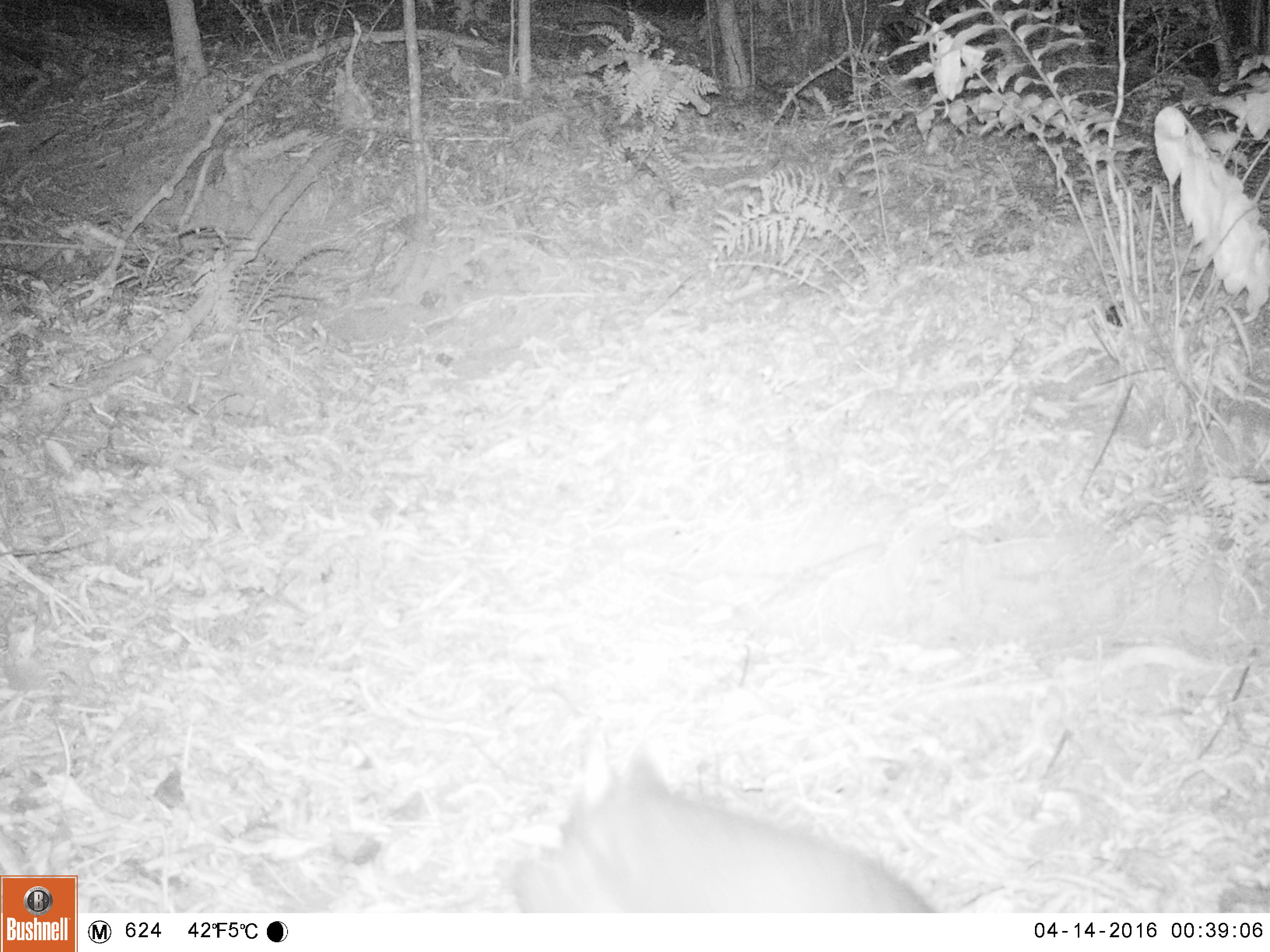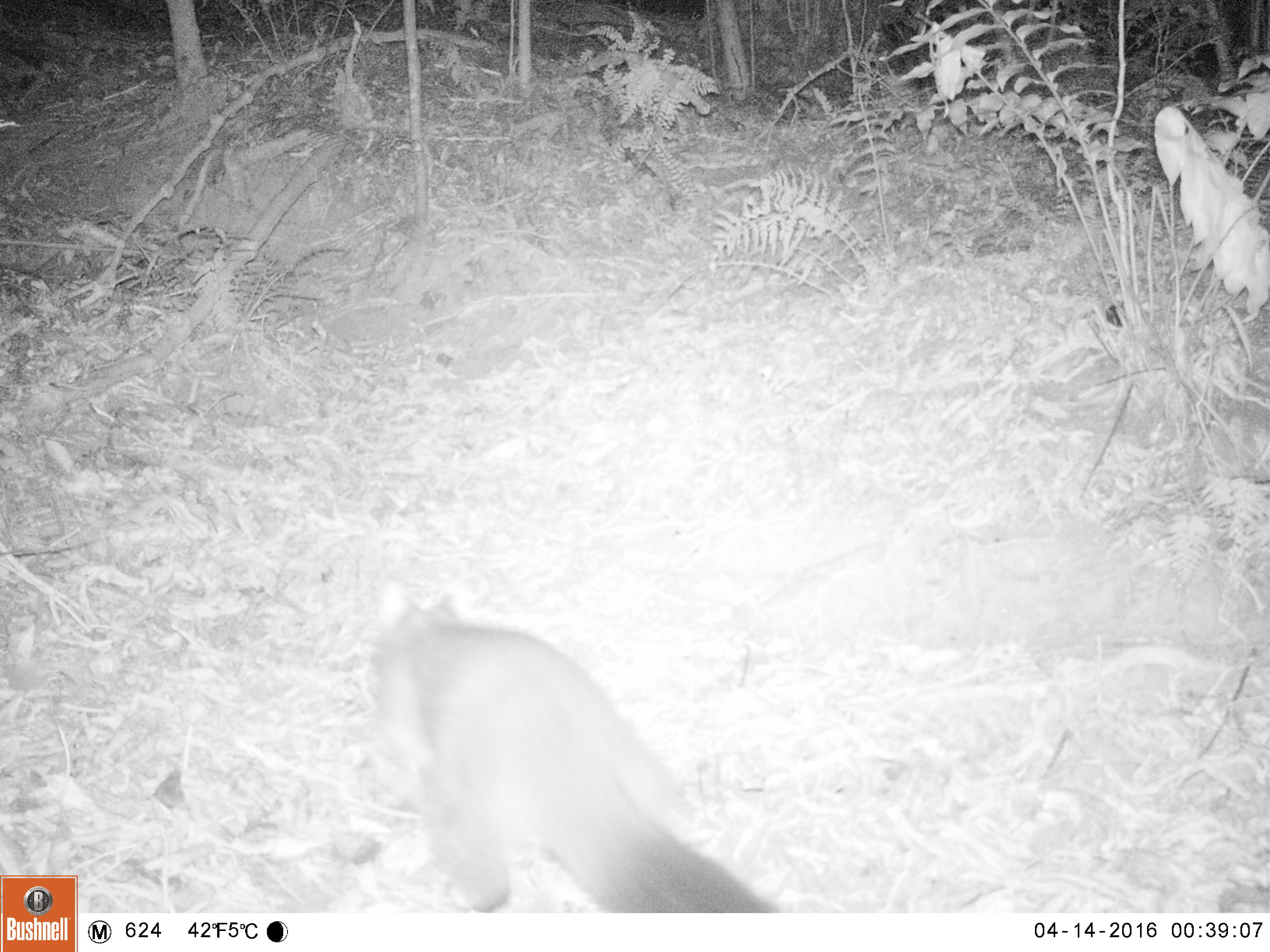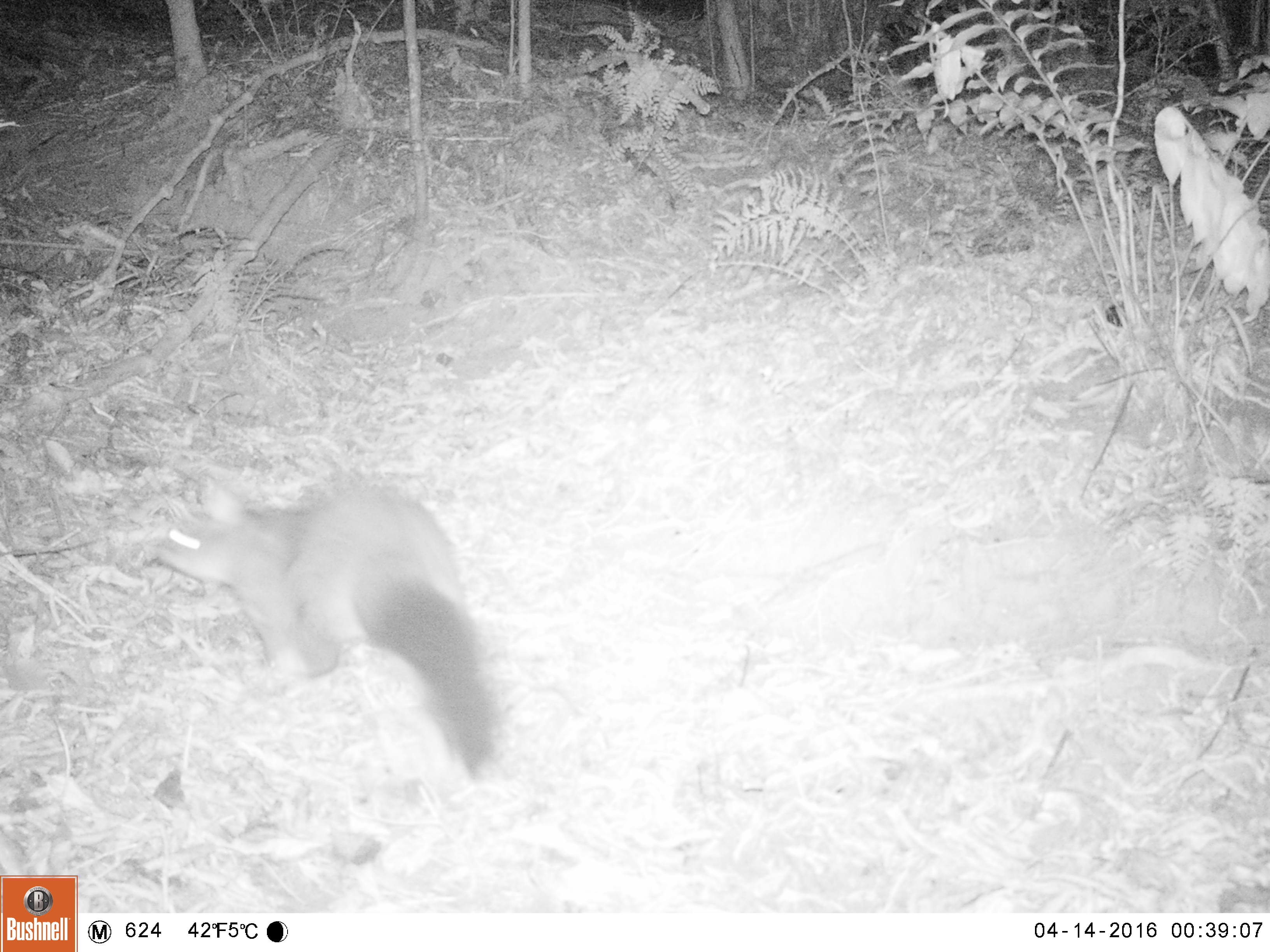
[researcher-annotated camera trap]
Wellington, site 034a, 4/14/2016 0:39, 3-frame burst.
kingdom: Animalia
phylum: Chordata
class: Mammalia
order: Didelphimorphia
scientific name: Didelphimorphia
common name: possum